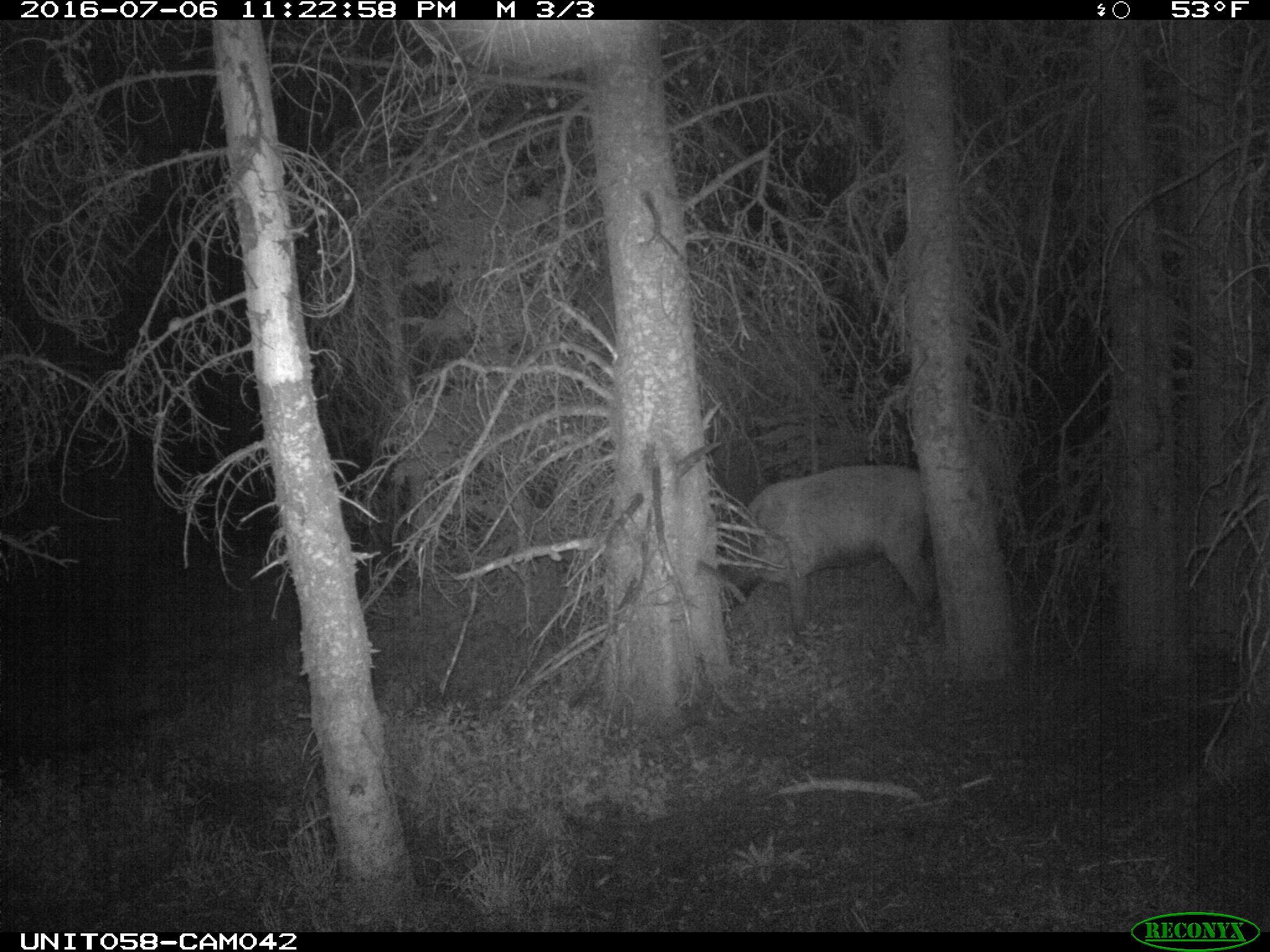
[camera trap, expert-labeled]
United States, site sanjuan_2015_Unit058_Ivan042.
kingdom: Animalia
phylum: Chordata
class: Mammalia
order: Artiodactyla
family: Cervidae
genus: Cervus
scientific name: Cervus elaphus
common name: red deer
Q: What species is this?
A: Cervus elaphus (red deer).